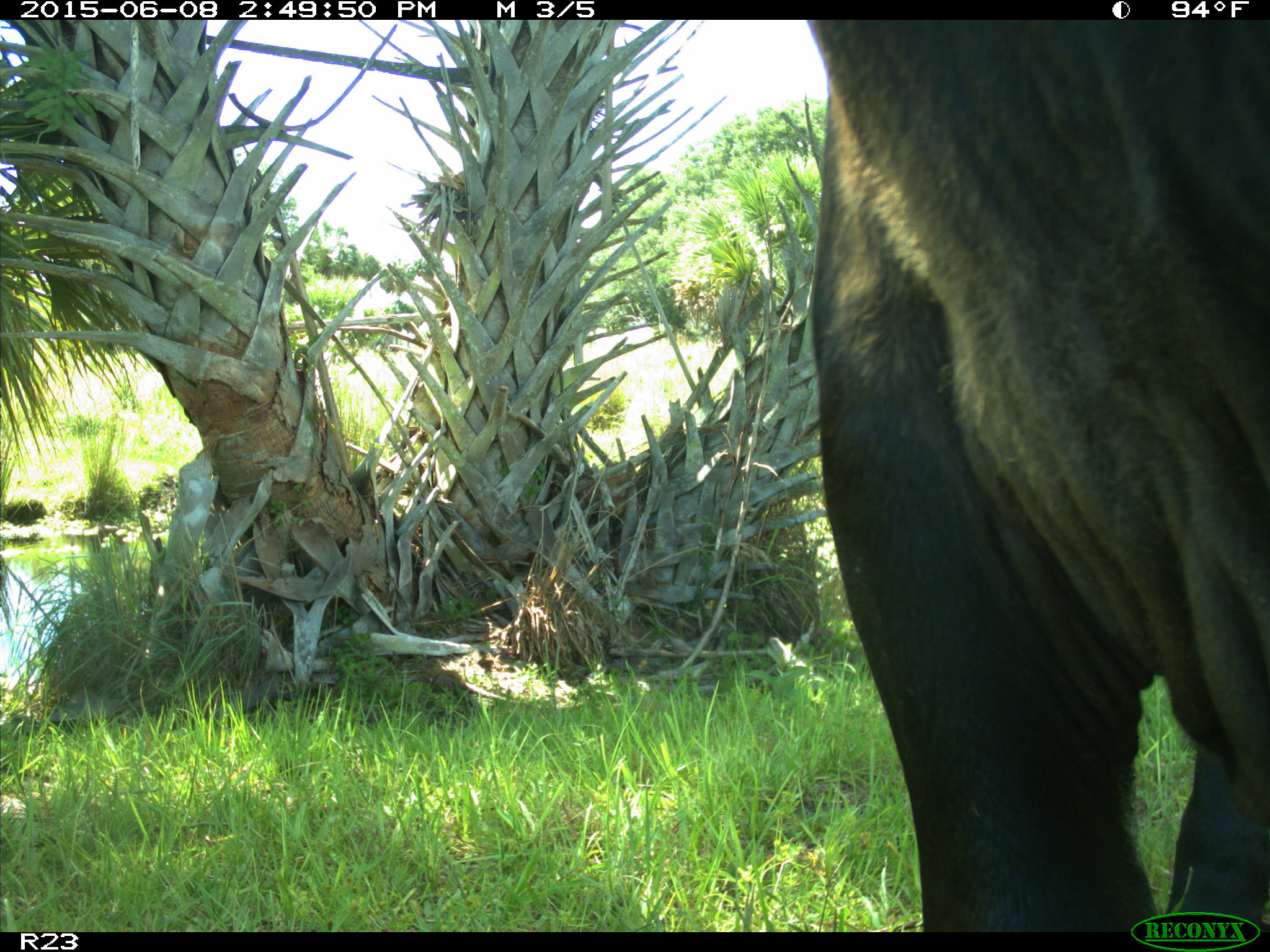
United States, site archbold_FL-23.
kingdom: Animalia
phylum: Chordata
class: Mammalia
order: Artiodactyla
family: Bovidae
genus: Bos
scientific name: Bos taurus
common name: domestic cow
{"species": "Bos taurus (domestic cow)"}